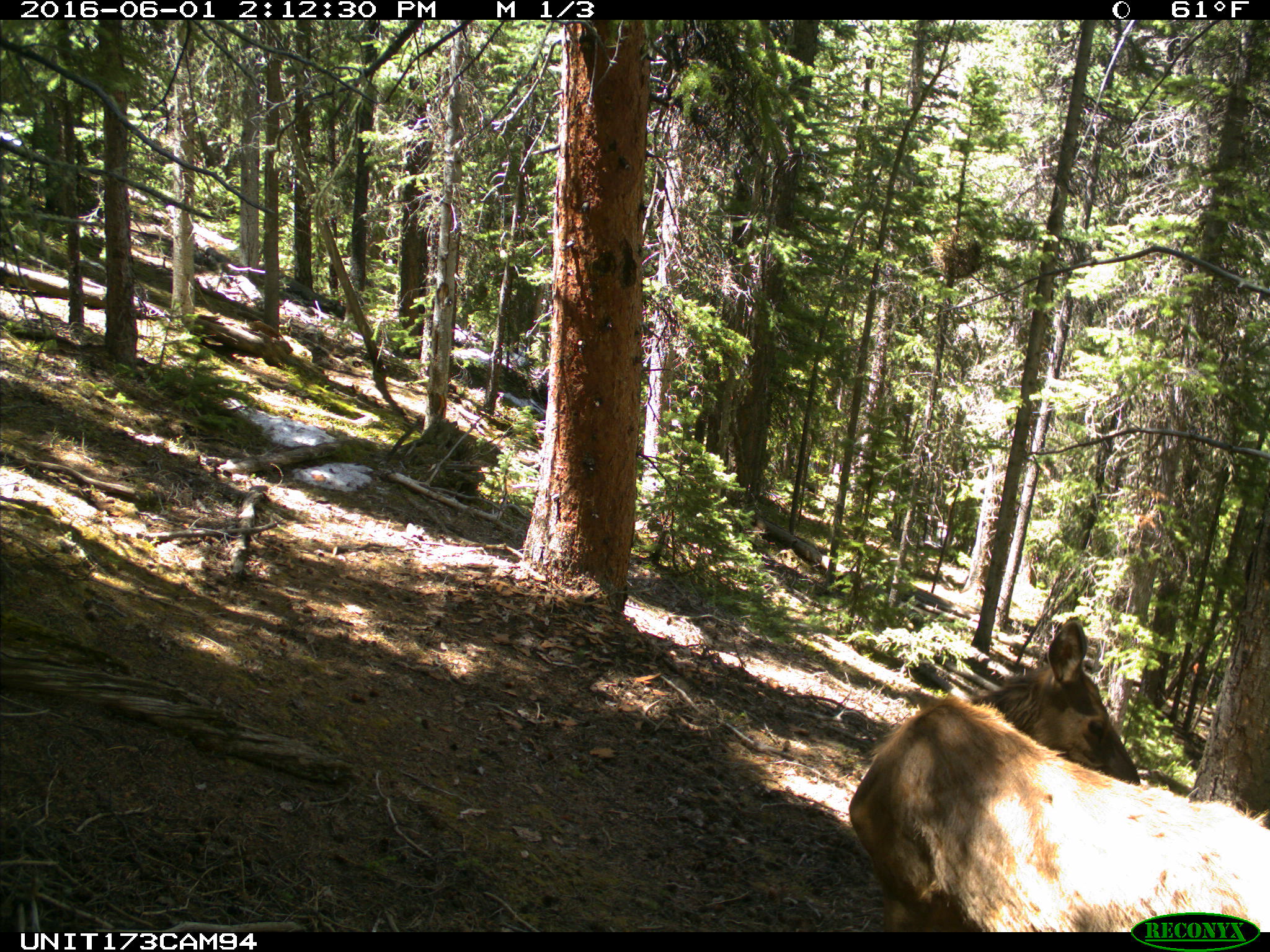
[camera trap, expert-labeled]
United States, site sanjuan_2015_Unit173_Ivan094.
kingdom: Animalia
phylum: Chordata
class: Mammalia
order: Artiodactyla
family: Cervidae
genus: Cervus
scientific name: Cervus elaphus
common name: red deer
Cervus elaphus (red deer).